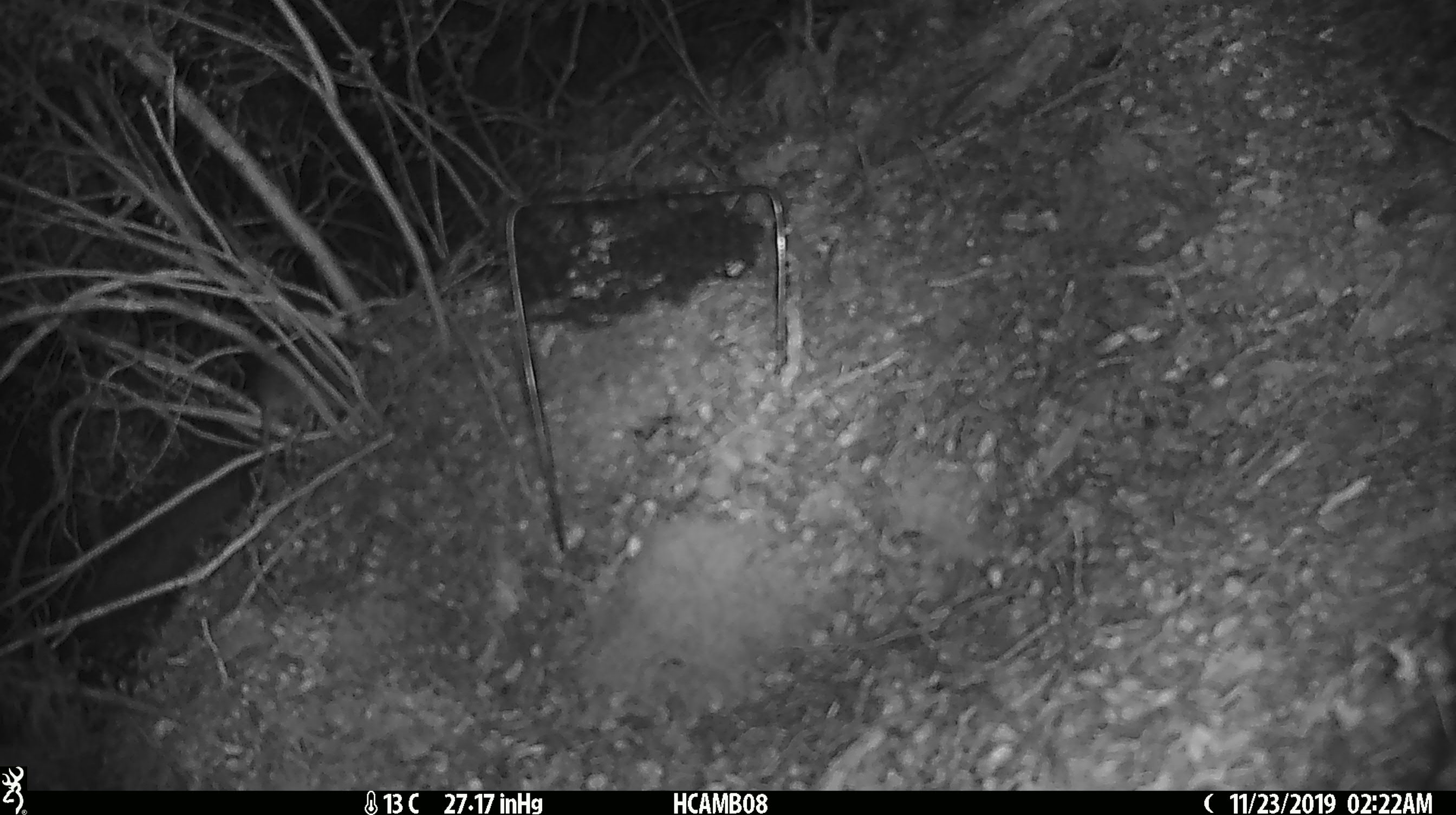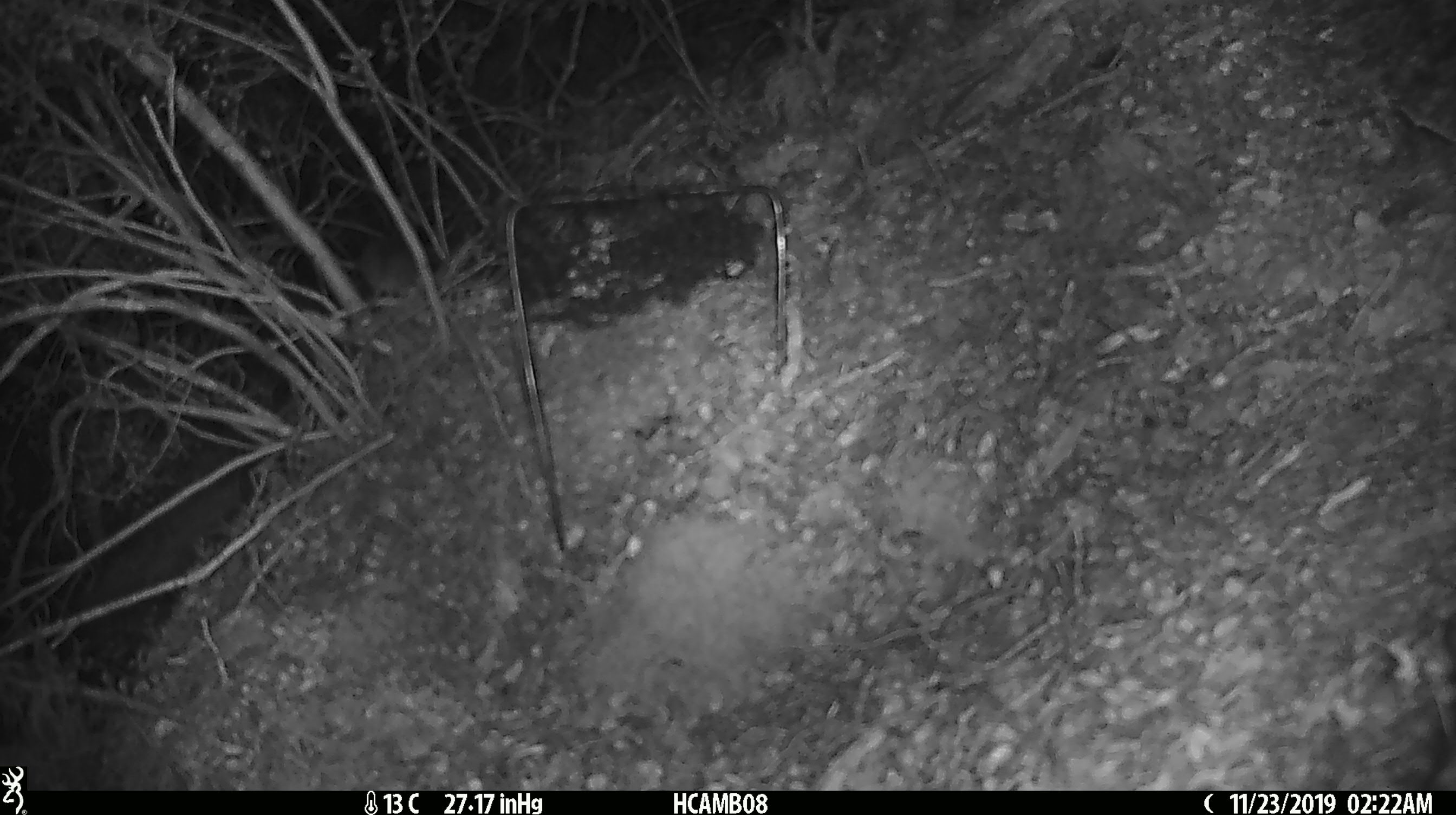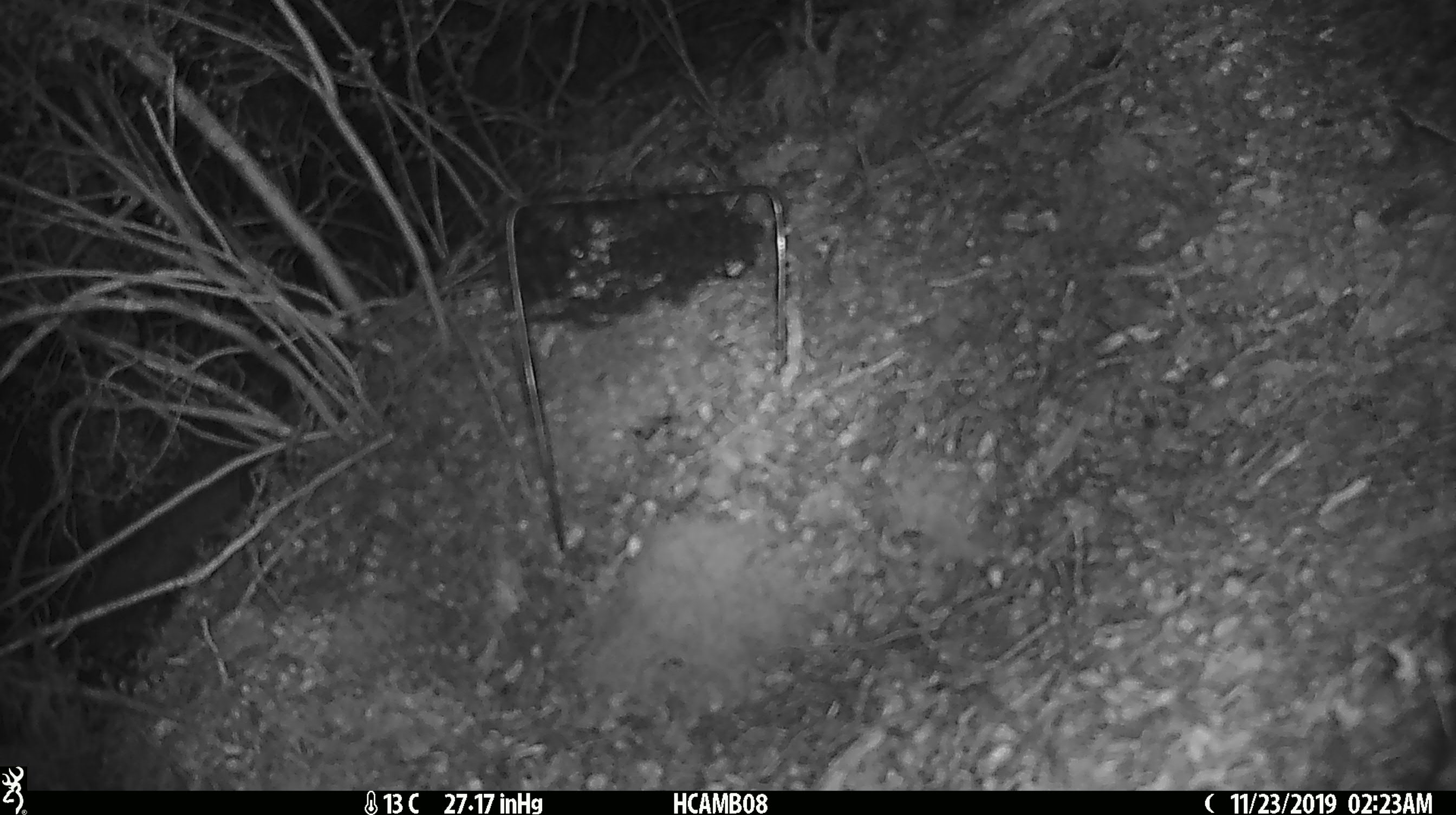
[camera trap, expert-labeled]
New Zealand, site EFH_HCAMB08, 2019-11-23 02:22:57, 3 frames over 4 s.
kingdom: Animalia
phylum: Chordata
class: Mammalia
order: Rodentia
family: Muridae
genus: Mus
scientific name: Mus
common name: mouse